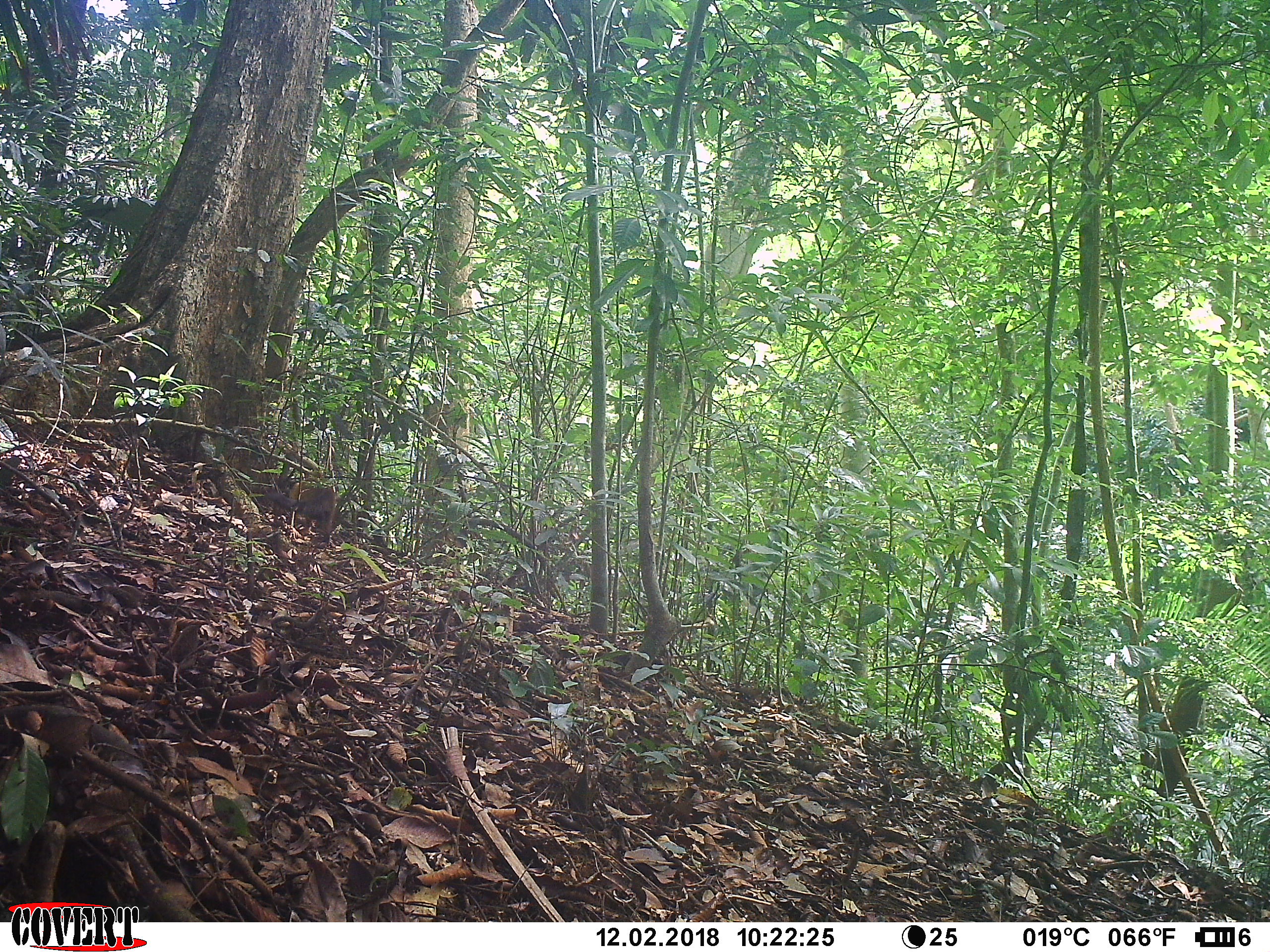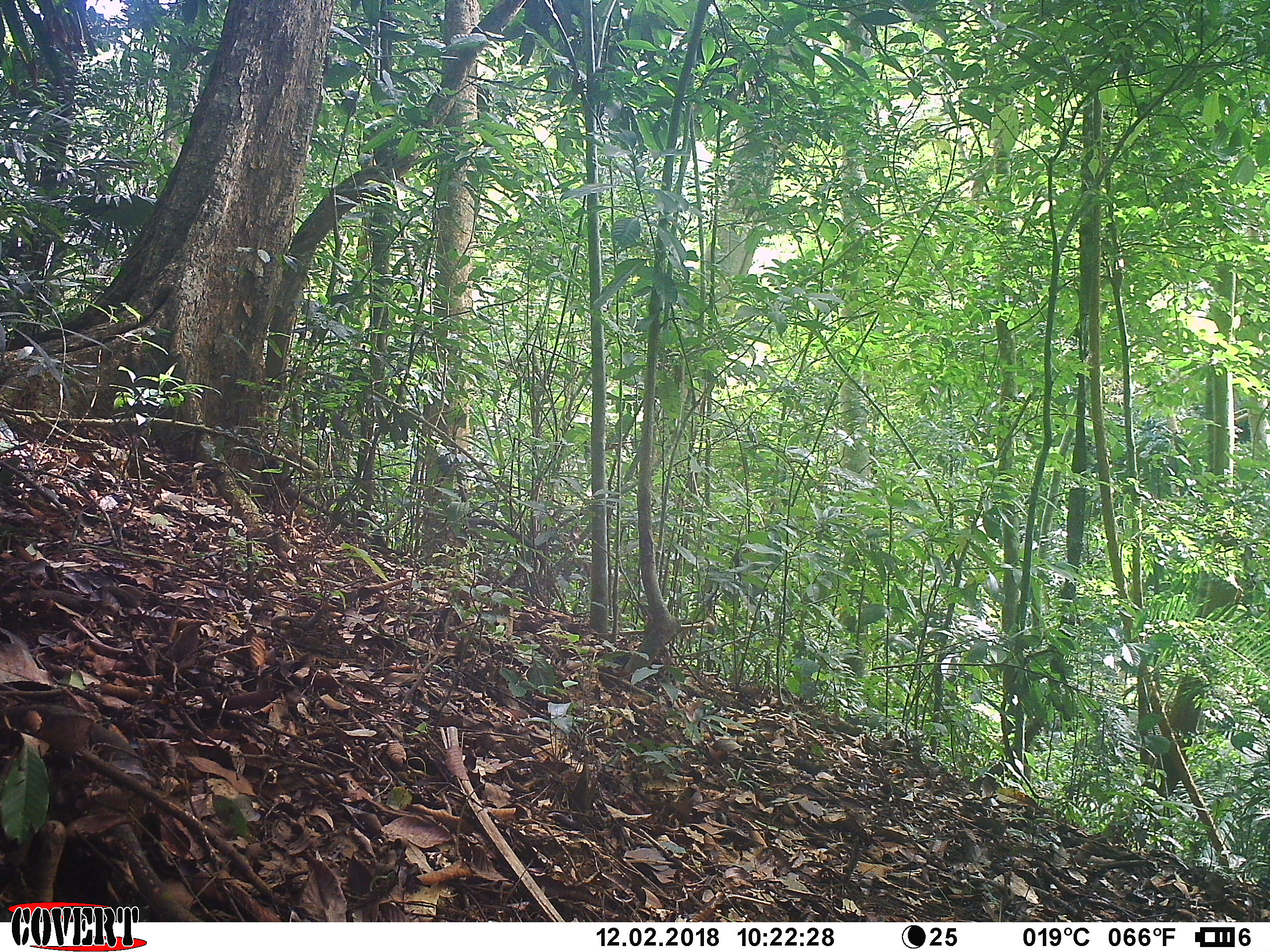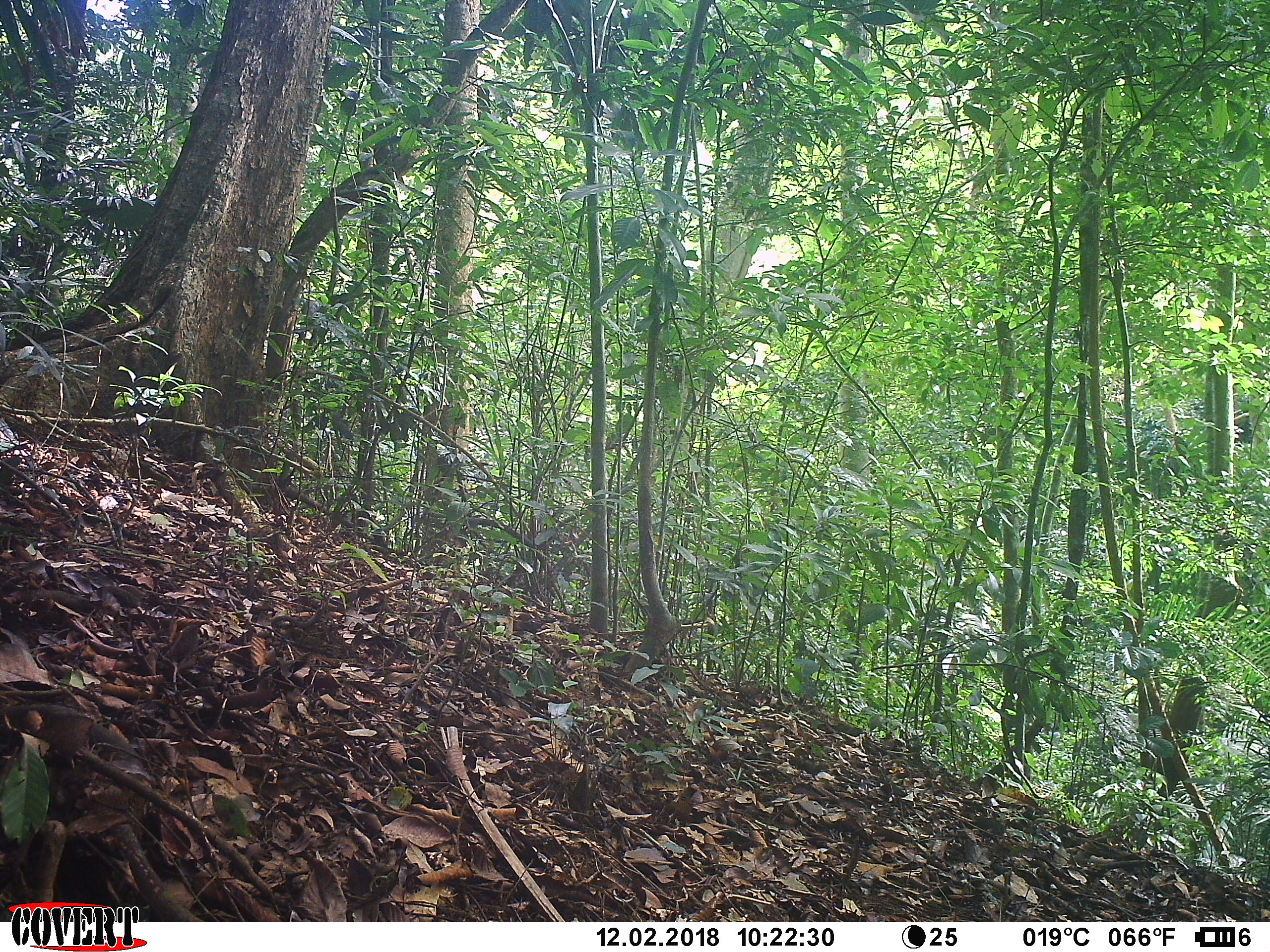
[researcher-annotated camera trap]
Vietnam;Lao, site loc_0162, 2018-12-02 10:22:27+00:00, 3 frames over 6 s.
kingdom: Animalia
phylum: Chordata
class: Mammalia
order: Carnivora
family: Mustelidae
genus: Martes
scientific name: Martes flavigula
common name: yellow-throated marten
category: yellow throated marten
Yellow throated marten (yellow-throated marten) (Martes flavigula). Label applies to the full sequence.